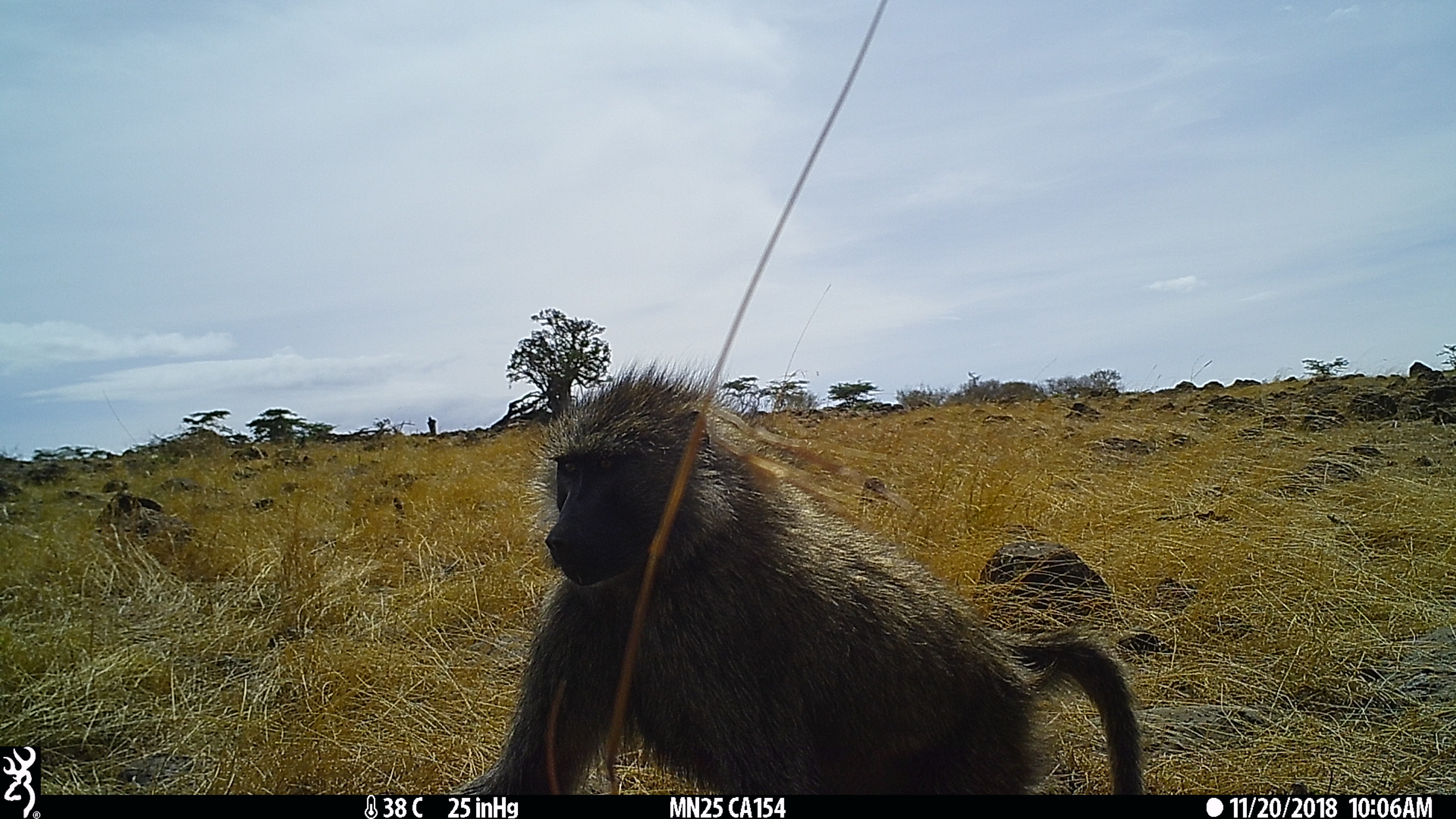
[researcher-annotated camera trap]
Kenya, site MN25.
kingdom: Animalia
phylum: Chordata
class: Mammalia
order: Primates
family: Cercopithecidae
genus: Papio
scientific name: Papio anubis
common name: olive baboon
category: baboon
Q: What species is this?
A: Baboon (olive baboon) (Papio anubis).